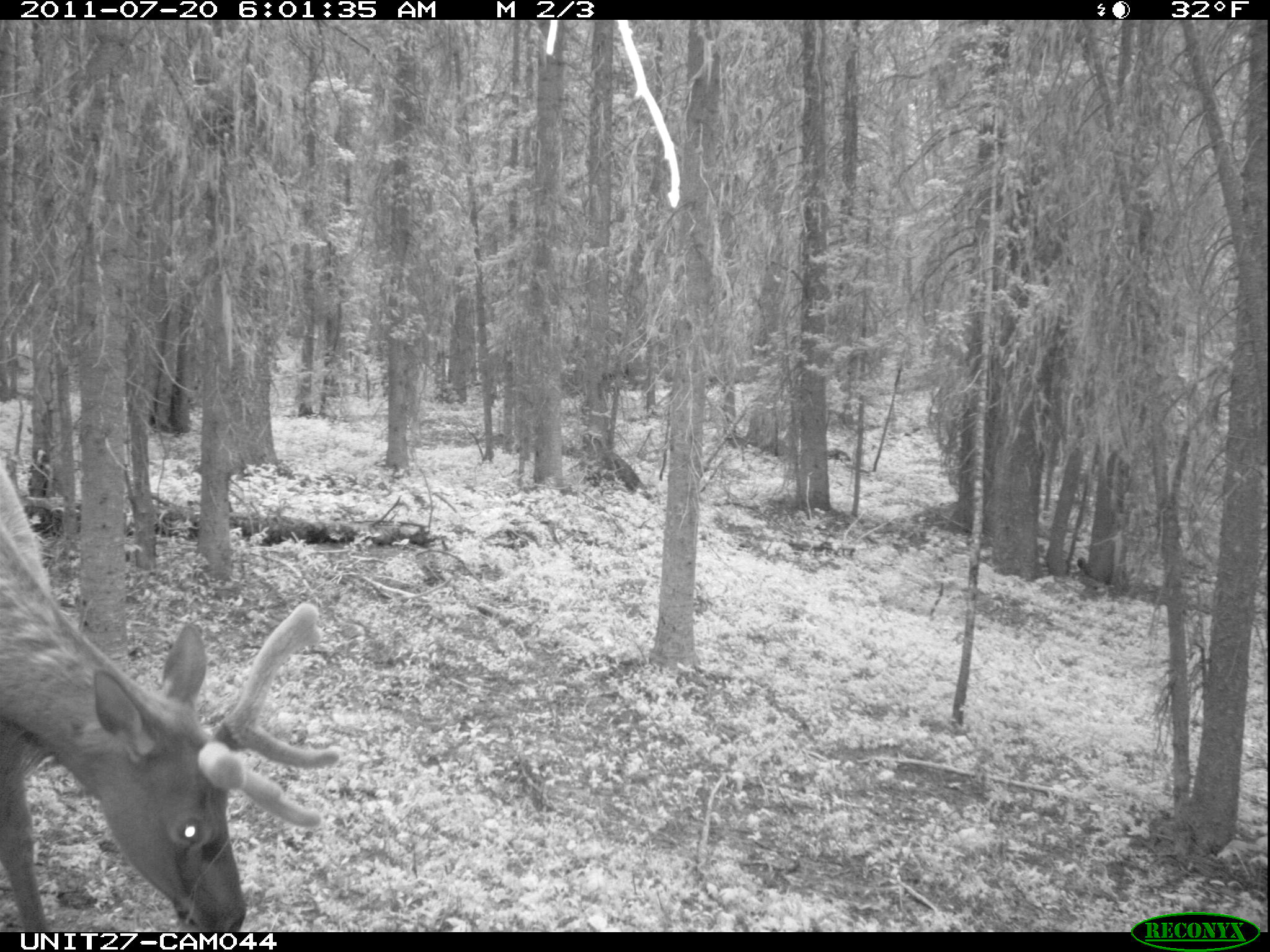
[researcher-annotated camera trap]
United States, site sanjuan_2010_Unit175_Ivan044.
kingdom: Animalia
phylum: Chordata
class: Mammalia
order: Artiodactyla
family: Cervidae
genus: Cervus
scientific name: Cervus elaphus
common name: red deer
Cervus elaphus (red deer).